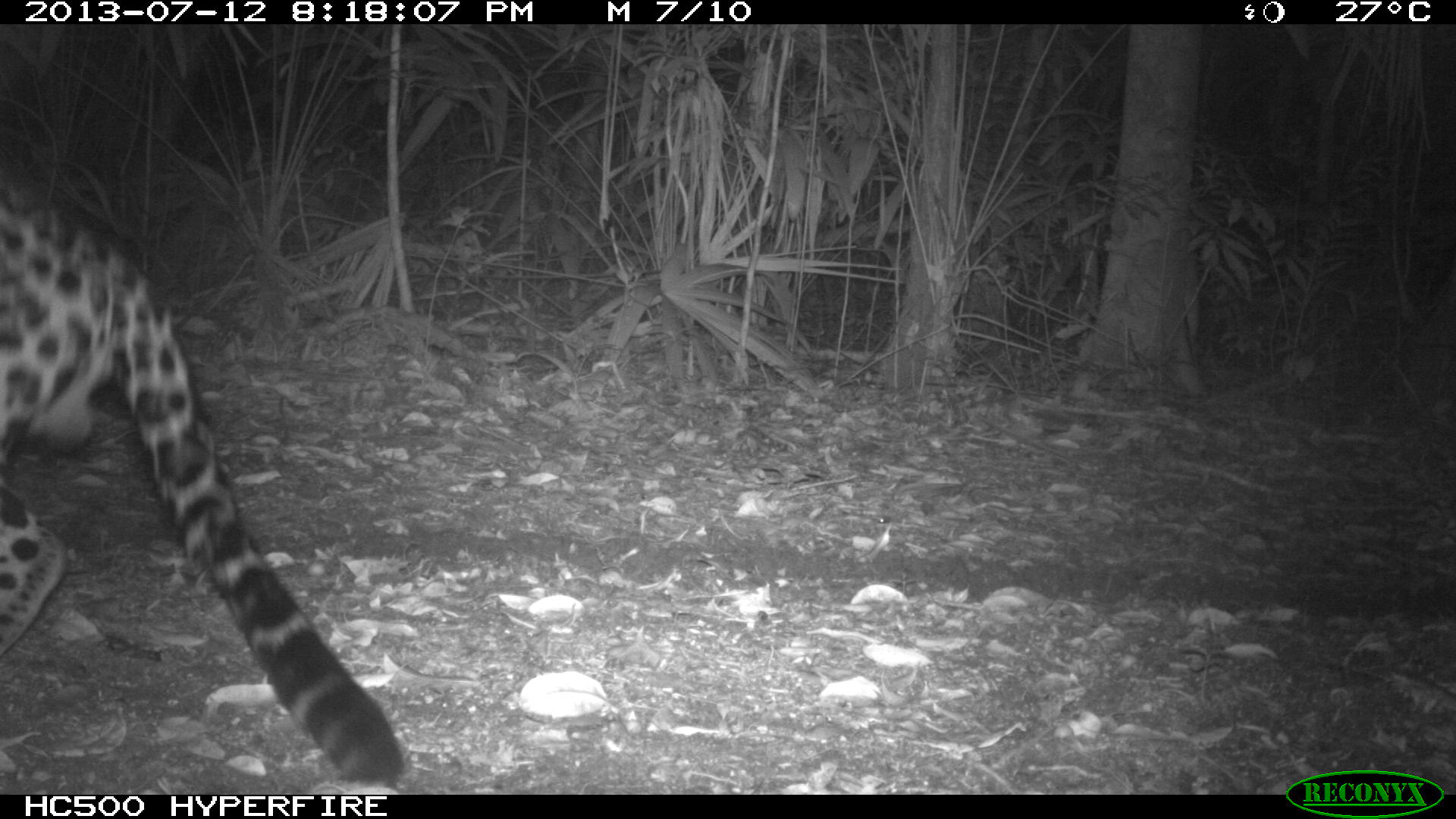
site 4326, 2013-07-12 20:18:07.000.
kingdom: Animalia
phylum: Chordata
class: Mammalia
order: Carnivora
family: Felidae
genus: Panthera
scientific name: Panthera onca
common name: jaguar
Panthera onca (jaguar), count 1, sex male.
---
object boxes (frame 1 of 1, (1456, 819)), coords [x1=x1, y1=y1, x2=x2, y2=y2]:
panthera onca: [x1=0, y1=170, x2=406, y2=790]